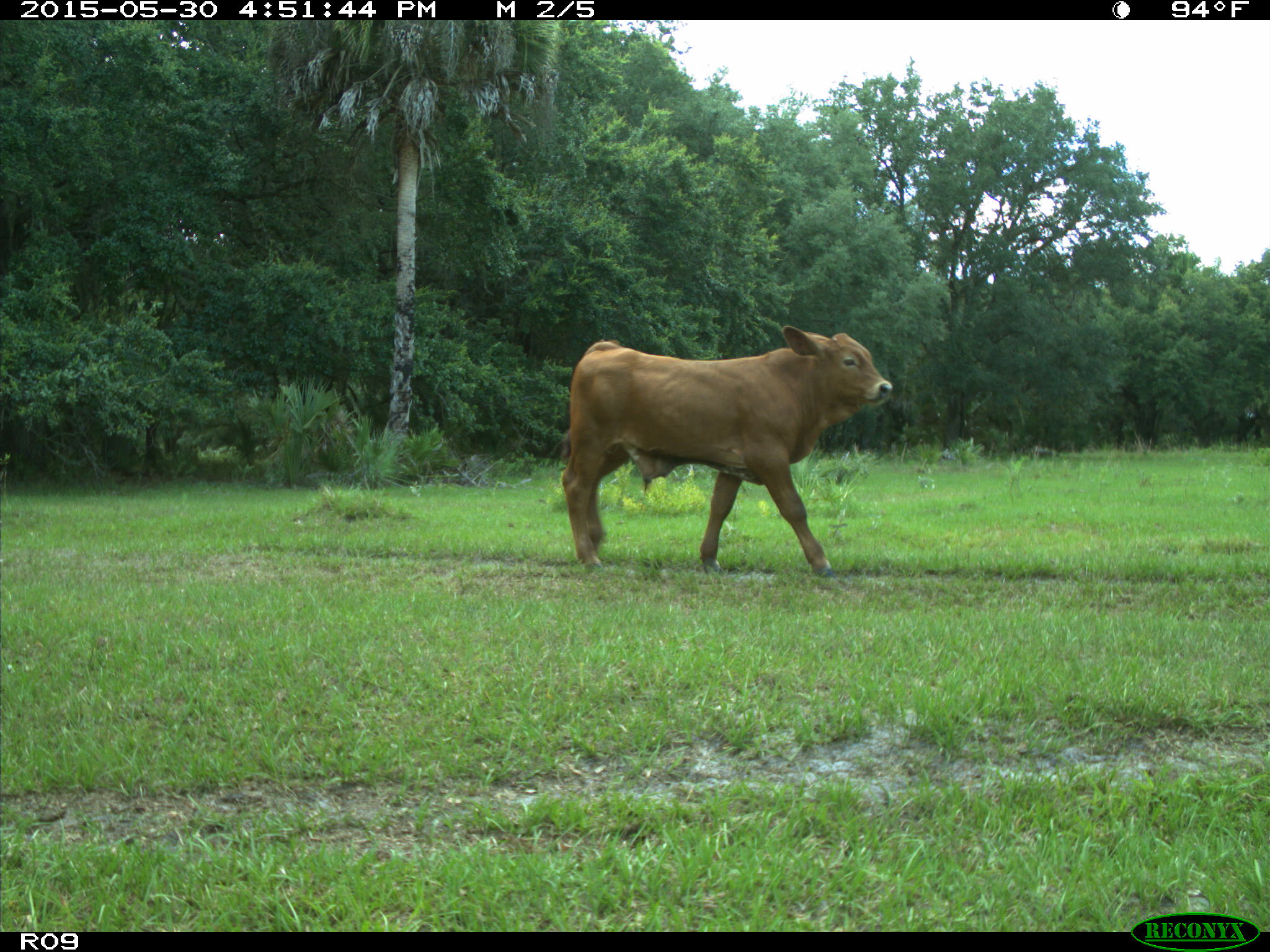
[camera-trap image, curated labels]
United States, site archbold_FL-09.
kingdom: Animalia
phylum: Chordata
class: Mammalia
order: Artiodactyla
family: Bovidae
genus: Bos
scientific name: Bos taurus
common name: domestic cow